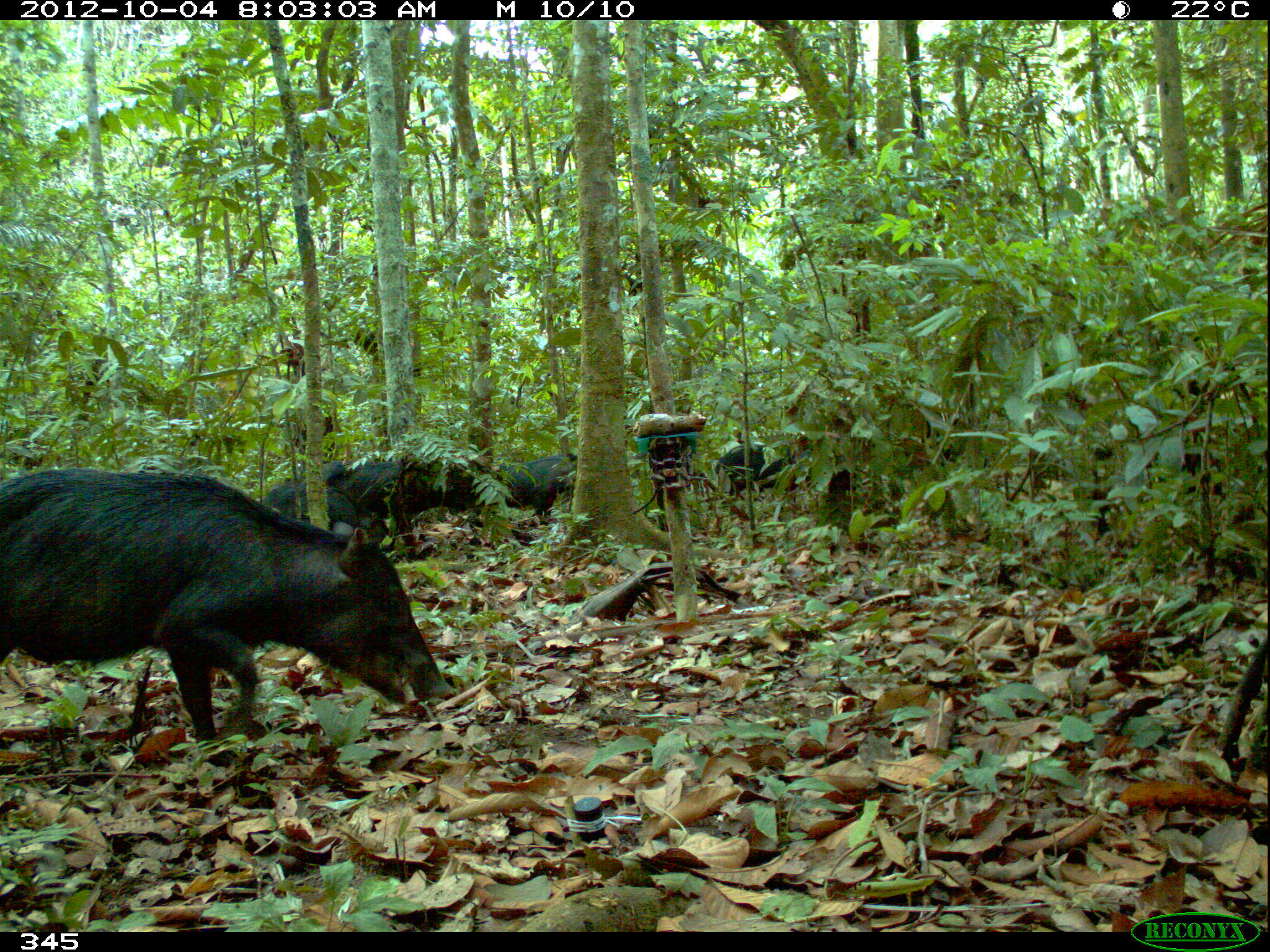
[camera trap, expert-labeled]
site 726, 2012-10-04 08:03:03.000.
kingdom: Animalia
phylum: Chordata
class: Mammalia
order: Artiodactyla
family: Tayassuidae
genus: Tayassu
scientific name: Tayassu pecari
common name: white-lipped peccary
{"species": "Tayassu pecari (white-lipped peccary)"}